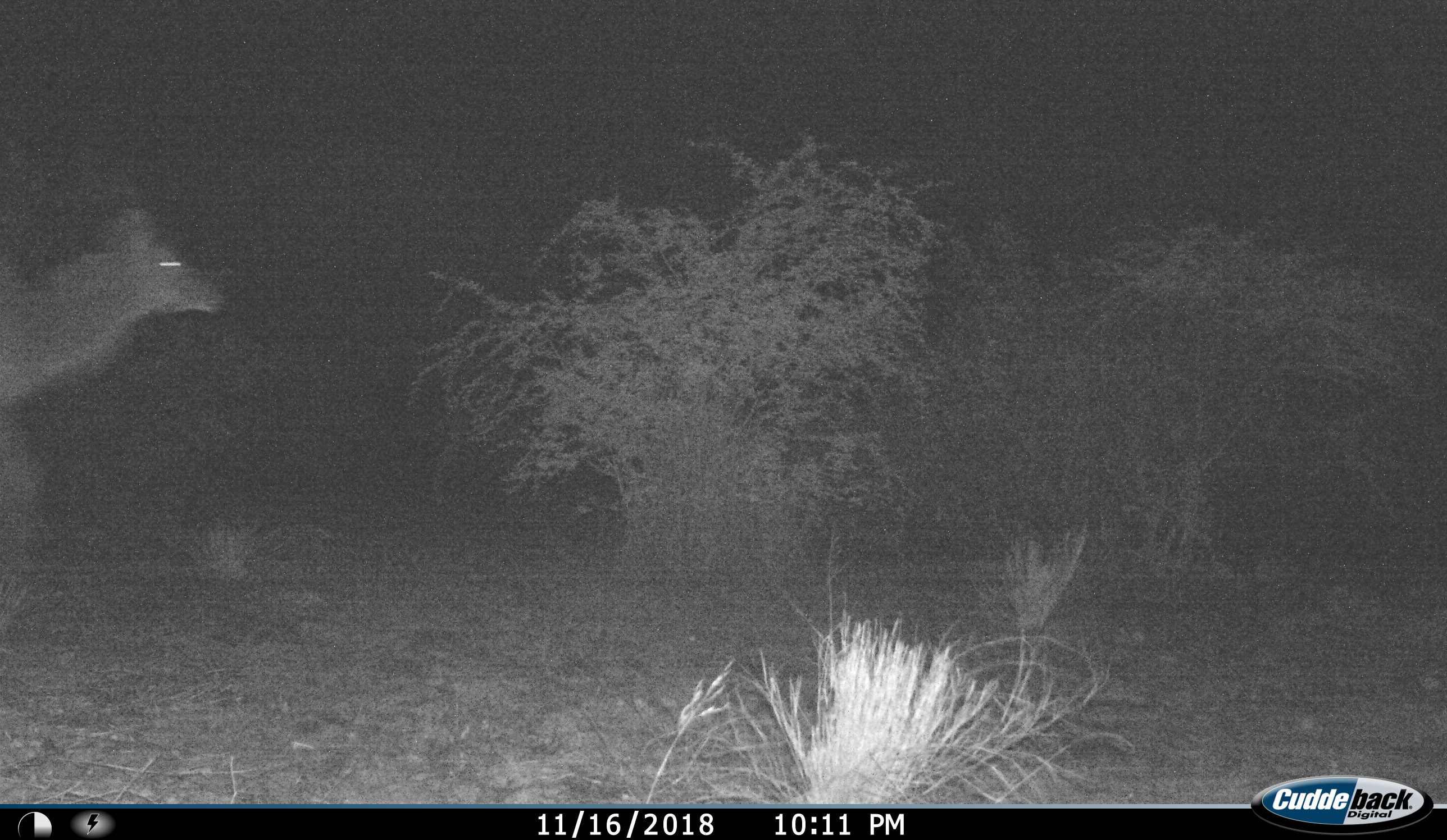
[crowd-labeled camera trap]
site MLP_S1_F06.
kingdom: Animalia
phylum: Chordata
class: Mammalia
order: Artiodactyla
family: Bovidae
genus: Tragelaphus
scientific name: Tragelaphus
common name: kudu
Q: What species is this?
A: Kudu (Tragelaphus).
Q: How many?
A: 1.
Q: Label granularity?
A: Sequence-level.